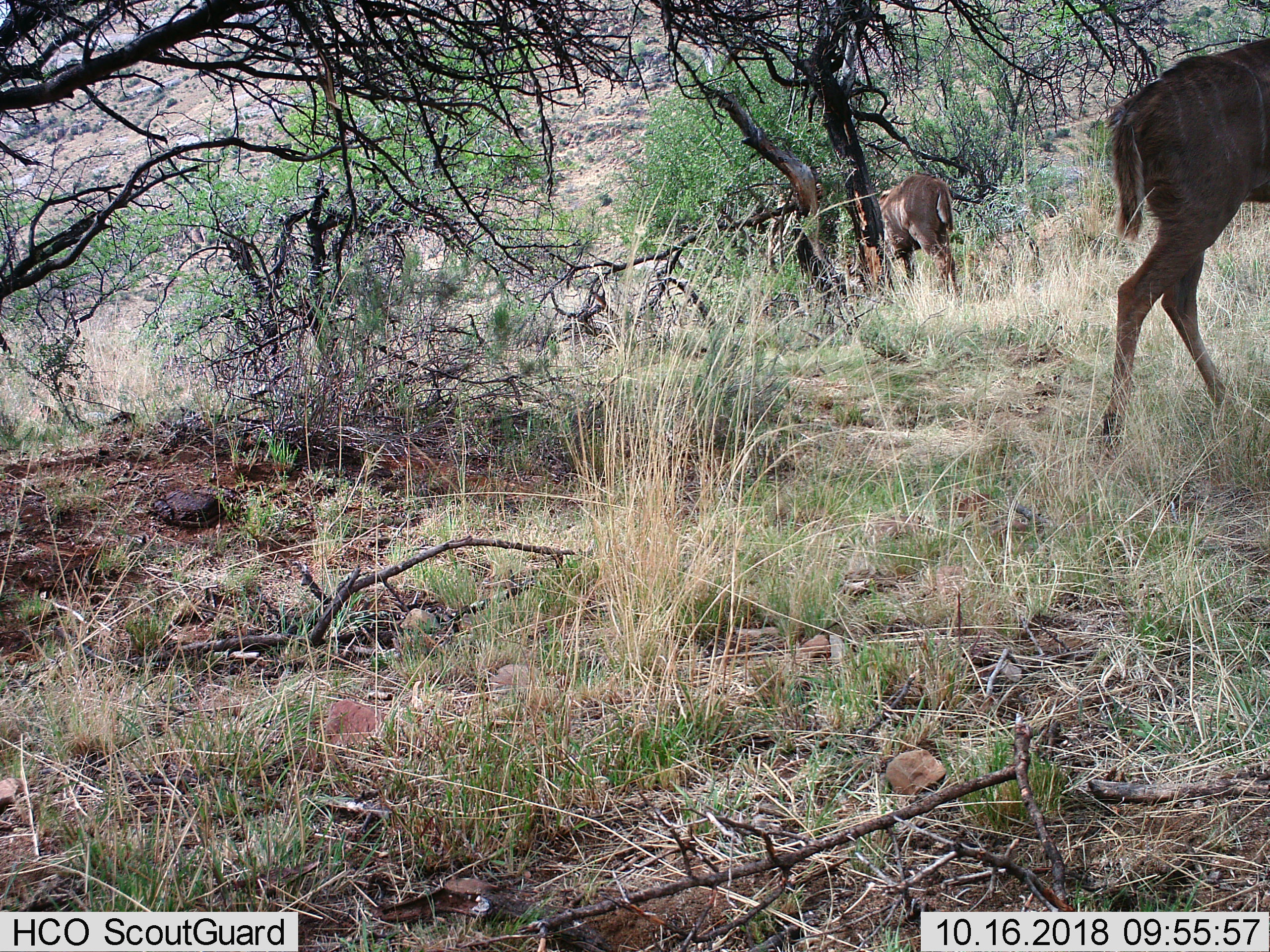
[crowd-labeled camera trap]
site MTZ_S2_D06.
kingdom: Animalia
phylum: Chordata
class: Mammalia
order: Artiodactyla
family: Bovidae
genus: Tragelaphus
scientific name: Tragelaphus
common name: kudu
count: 2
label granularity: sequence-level